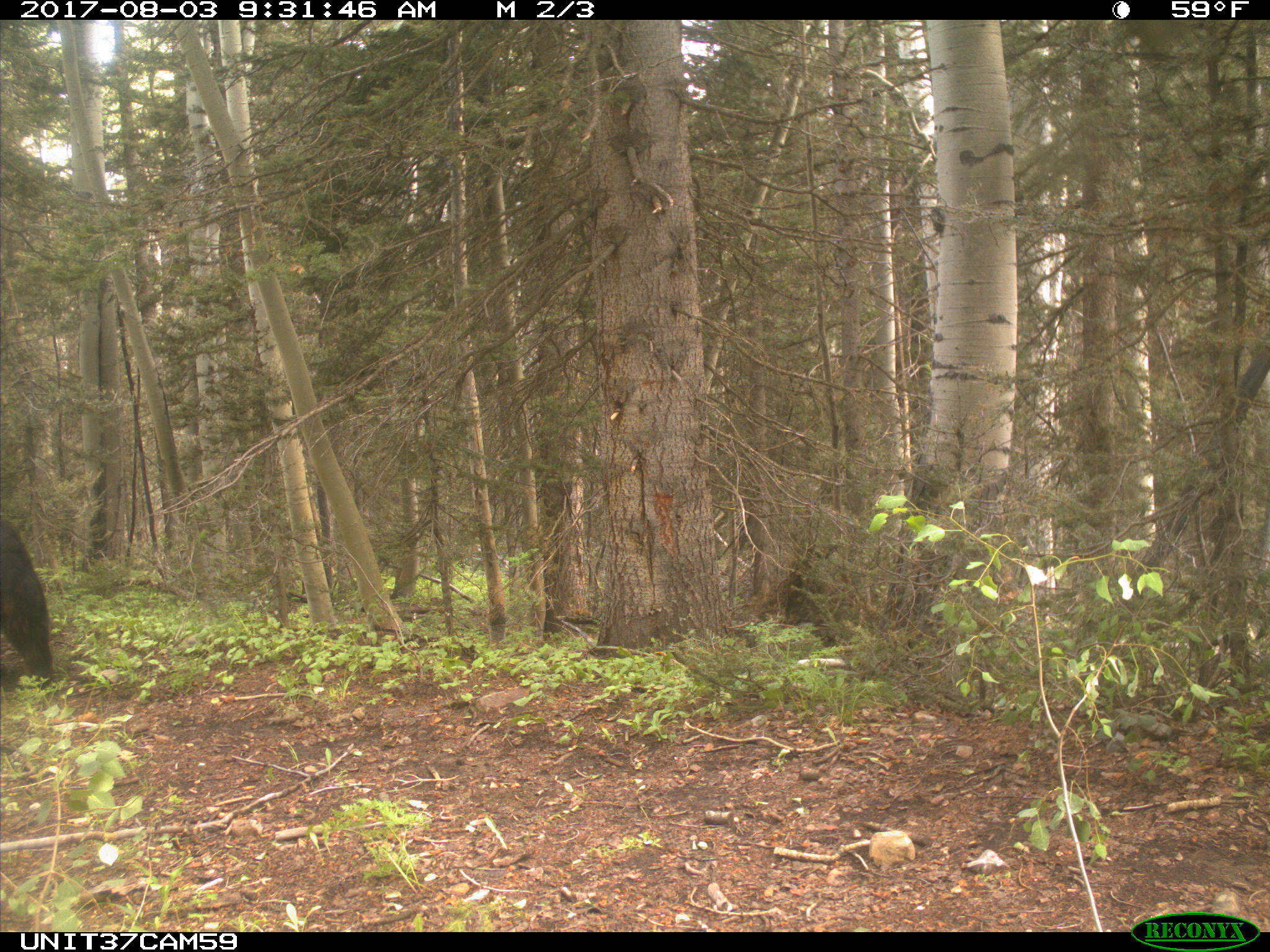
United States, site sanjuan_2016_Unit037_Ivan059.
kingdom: Animalia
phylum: Chordata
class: Mammalia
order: Carnivora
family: Ursidae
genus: Ursus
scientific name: Ursus americanus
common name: american black bear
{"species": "Ursus americanus (american black bear)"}